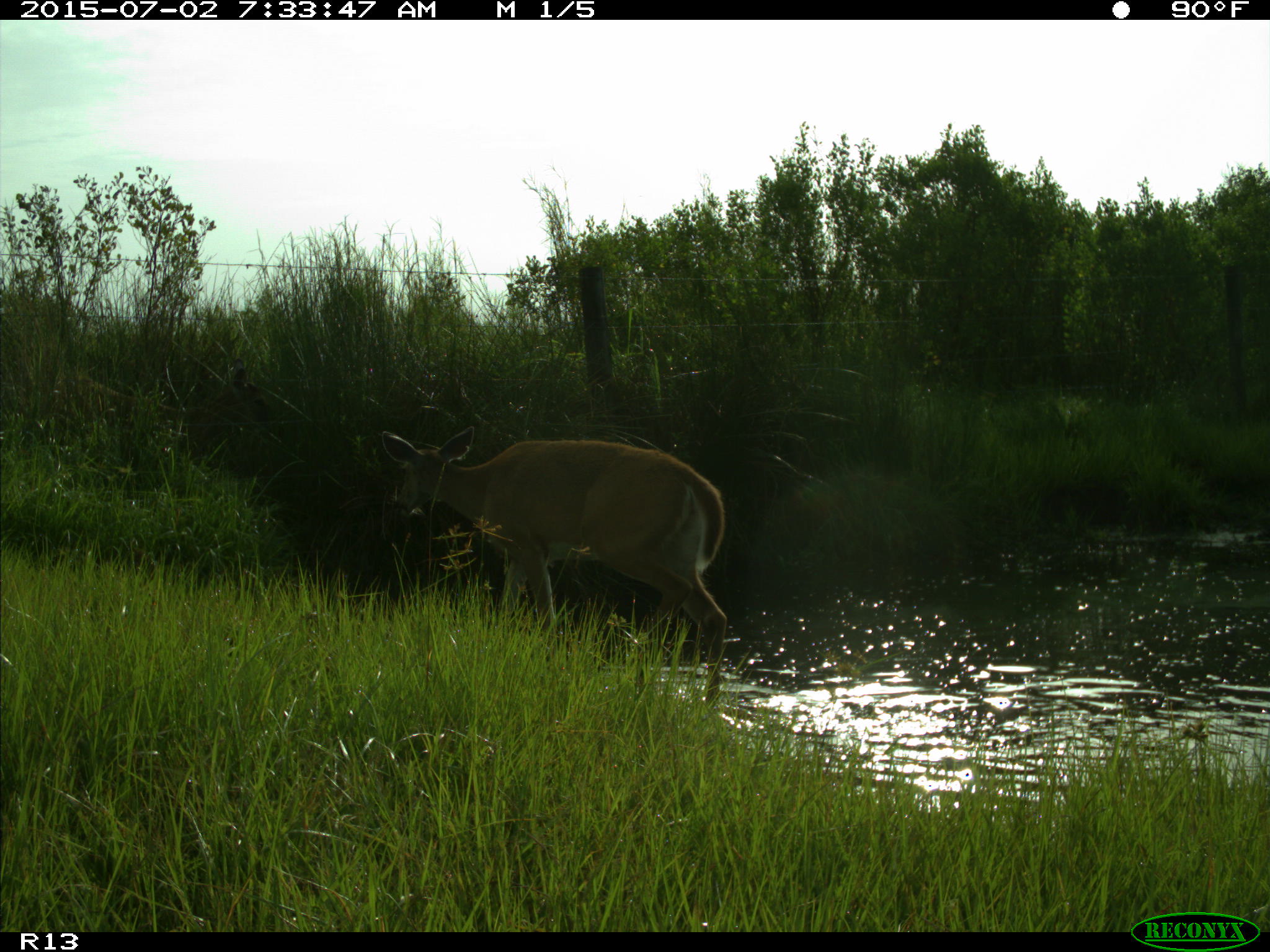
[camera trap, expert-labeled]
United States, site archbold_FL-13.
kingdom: Animalia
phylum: Chordata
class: Mammalia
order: Artiodactyla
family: Cervidae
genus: Odocoileus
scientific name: Odocoileus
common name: deer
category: unidentified deer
Unidentified deer (deer) (Odocoileus).